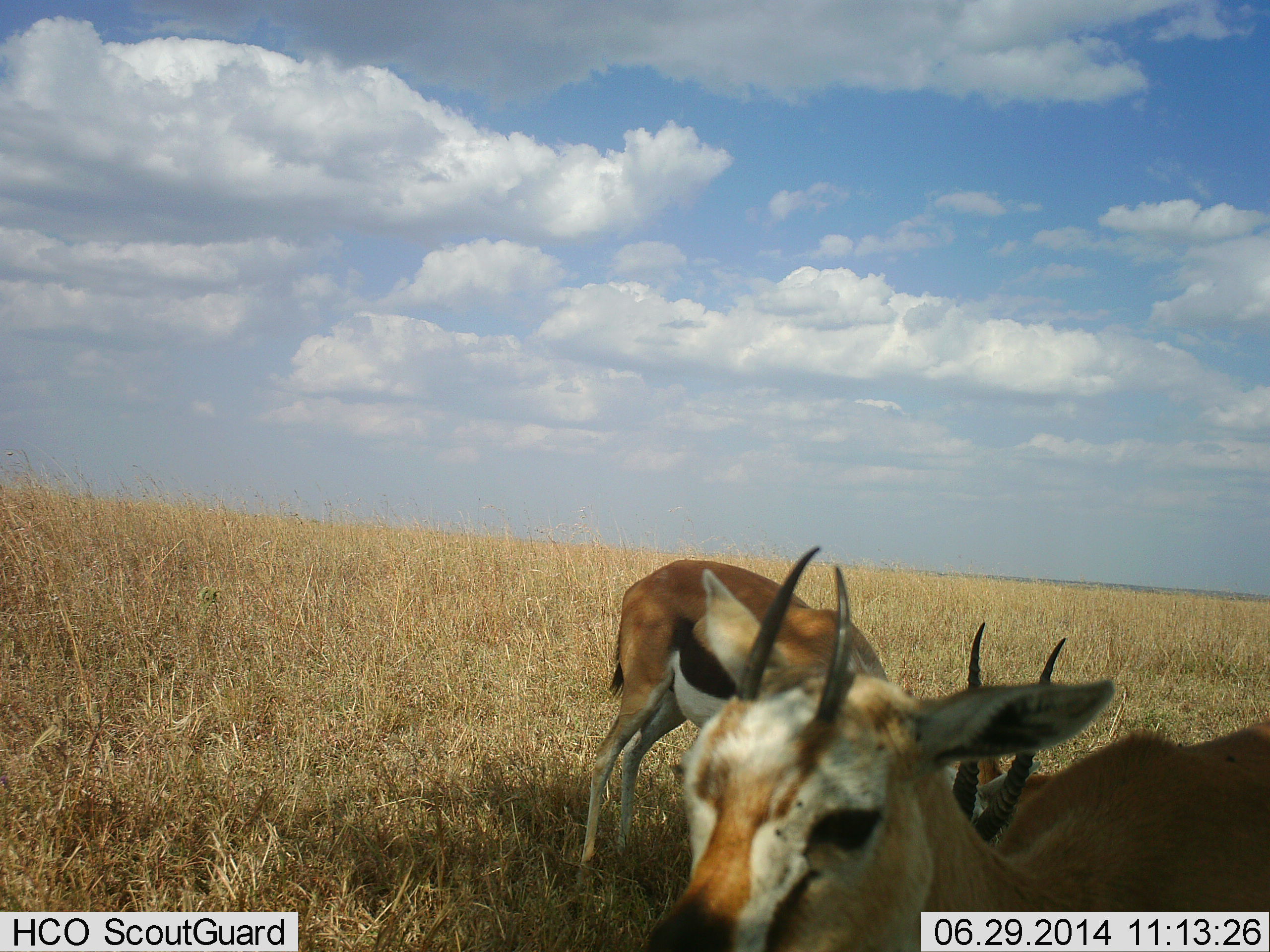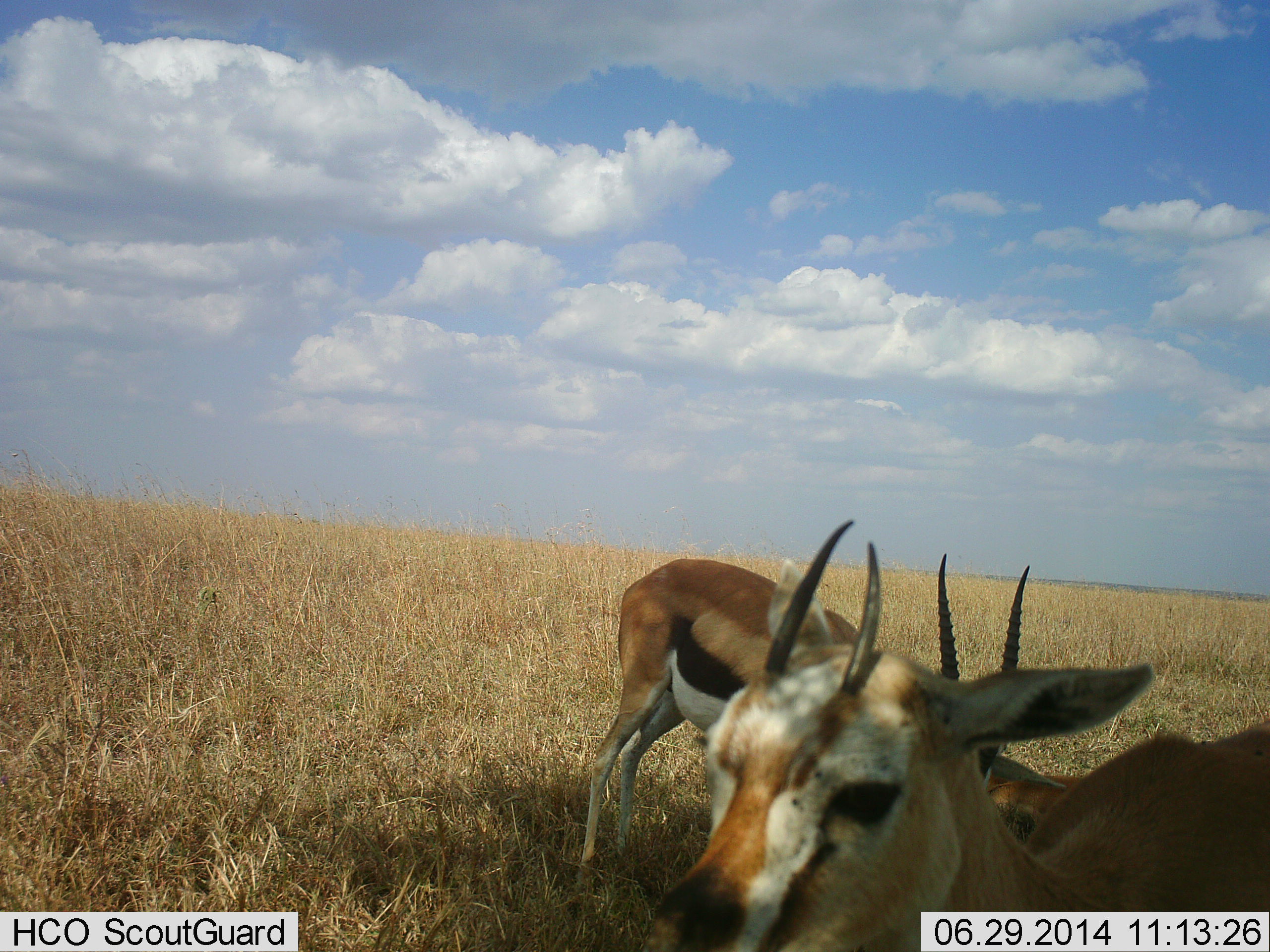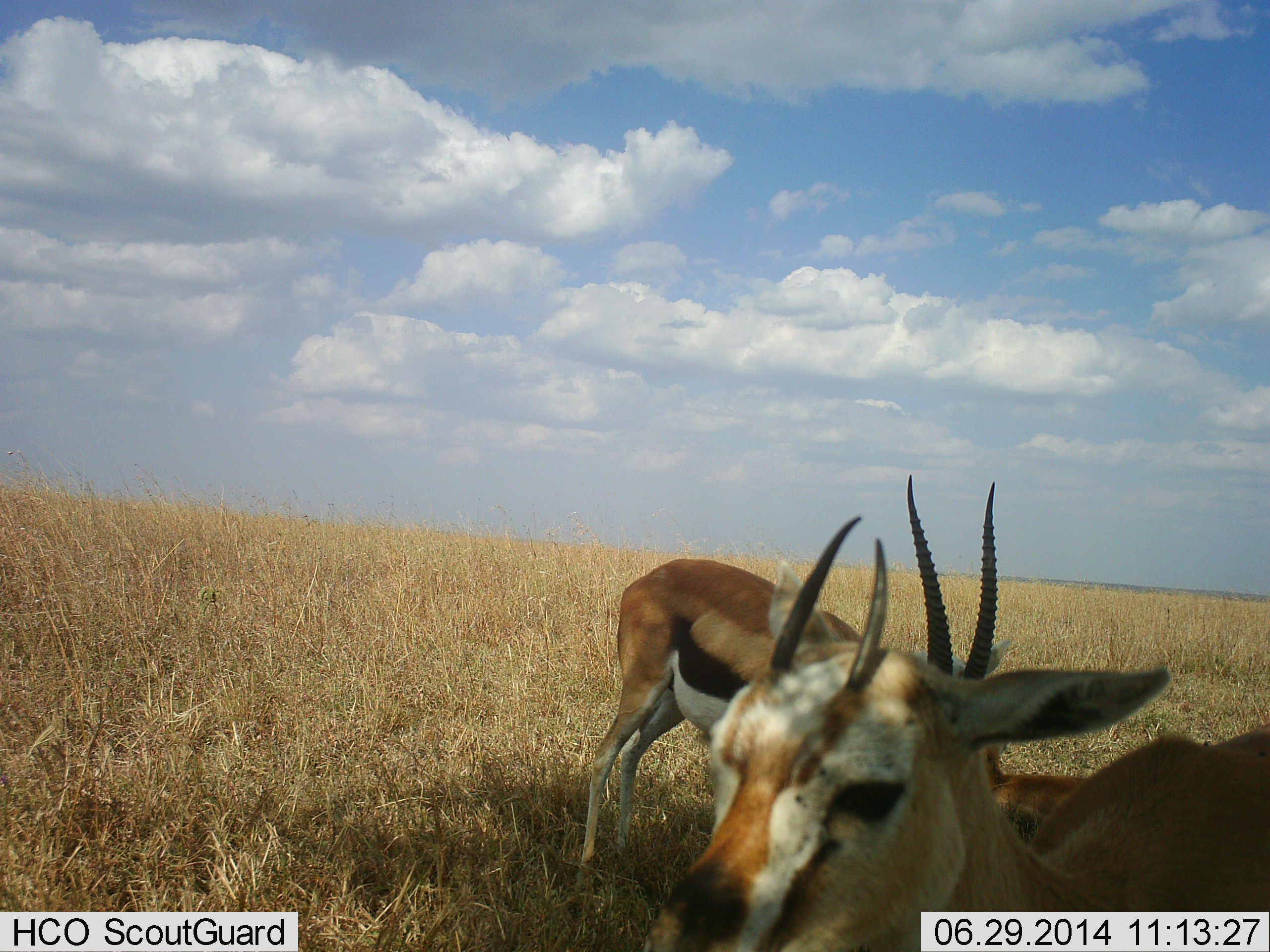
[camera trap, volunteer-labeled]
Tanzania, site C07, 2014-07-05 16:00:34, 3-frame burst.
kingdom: Animalia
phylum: Chordata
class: Mammalia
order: Artiodactyla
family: Bovidae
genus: Eudorcas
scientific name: Eudorcas thomsonii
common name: thomson's gazelle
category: gazellethomsons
Gazellethomsons (thomson's gazelle) (Eudorcas thomsonii), count 3. Behavior (volunteer vote fractions): standing 90%, resting 40%, moving 0%, interacting 10%. Young present (vote fraction): 0%. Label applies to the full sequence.